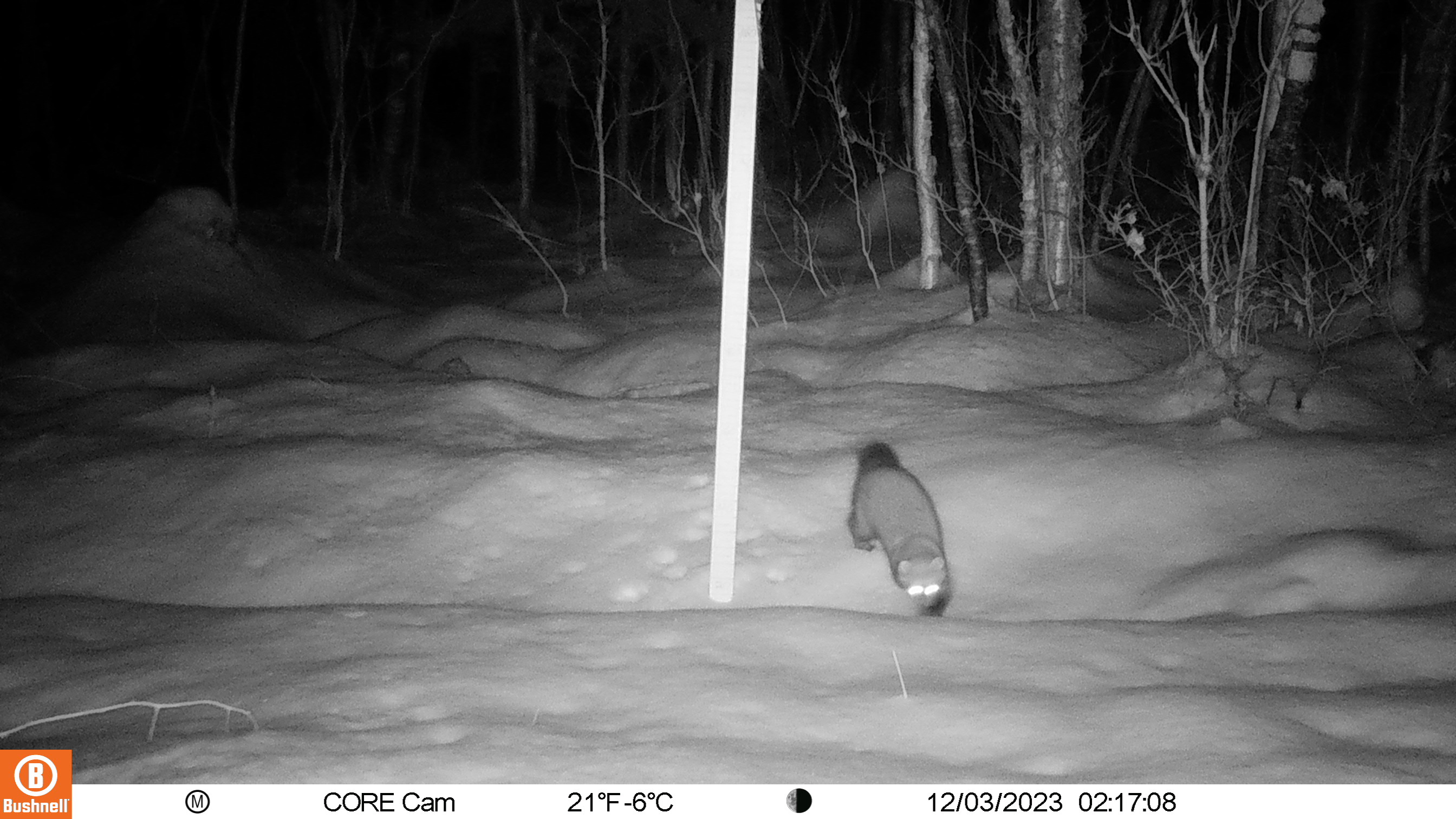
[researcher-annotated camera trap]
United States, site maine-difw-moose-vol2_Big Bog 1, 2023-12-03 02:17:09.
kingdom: Animalia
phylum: Chordata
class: Mammalia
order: Carnivora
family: Procyonidae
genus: Procyon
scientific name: Procyon lotor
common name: raccoon